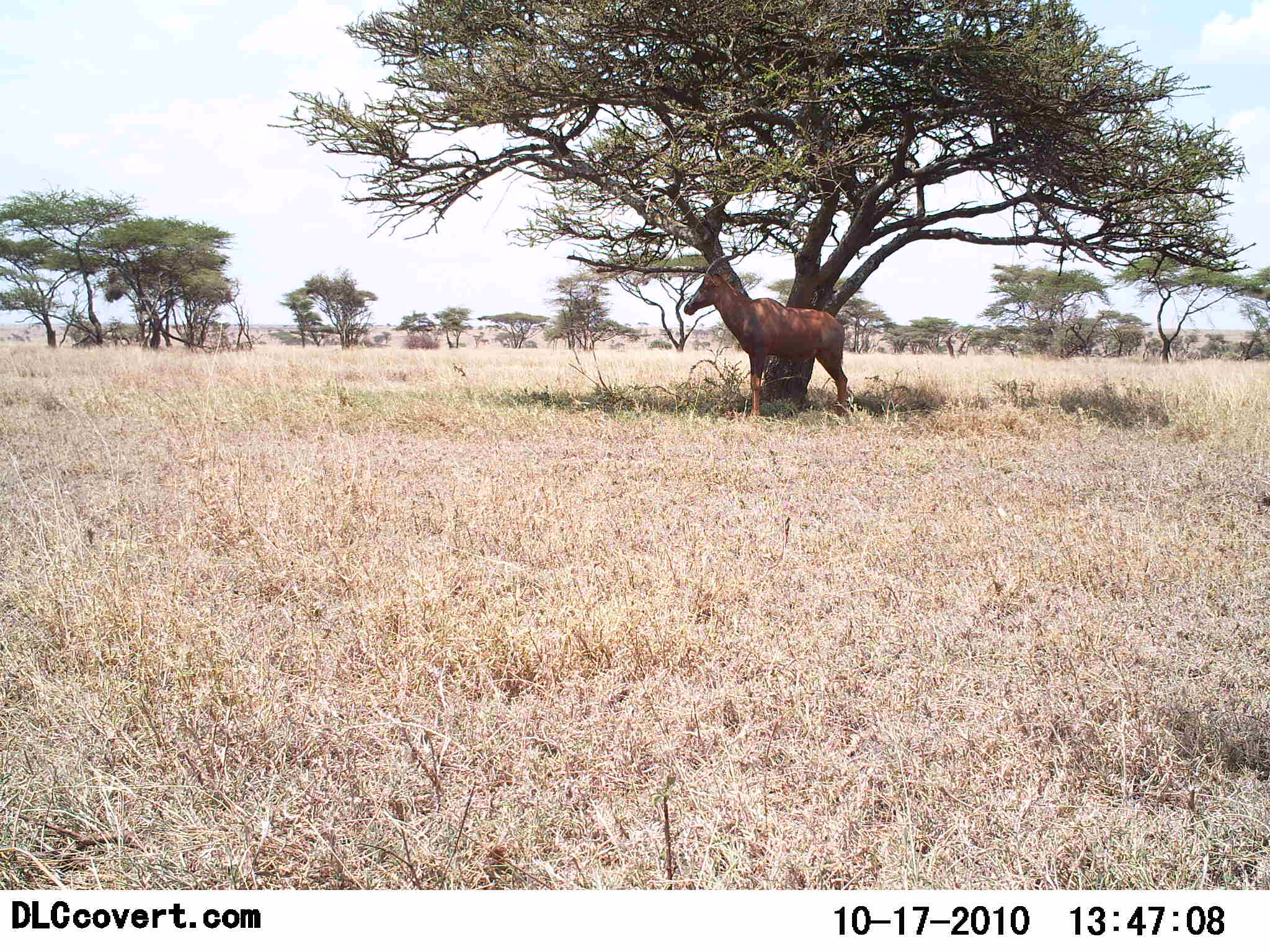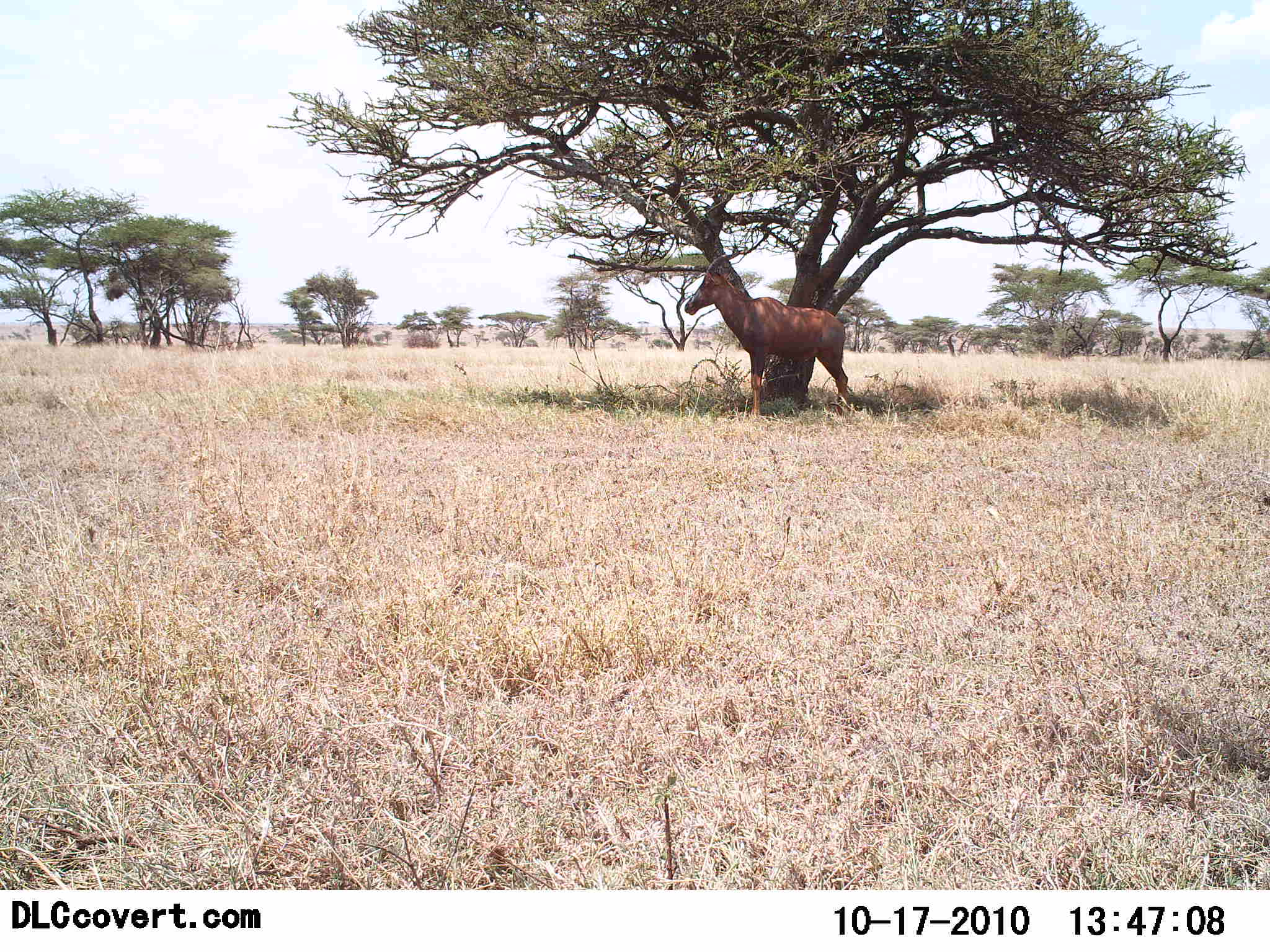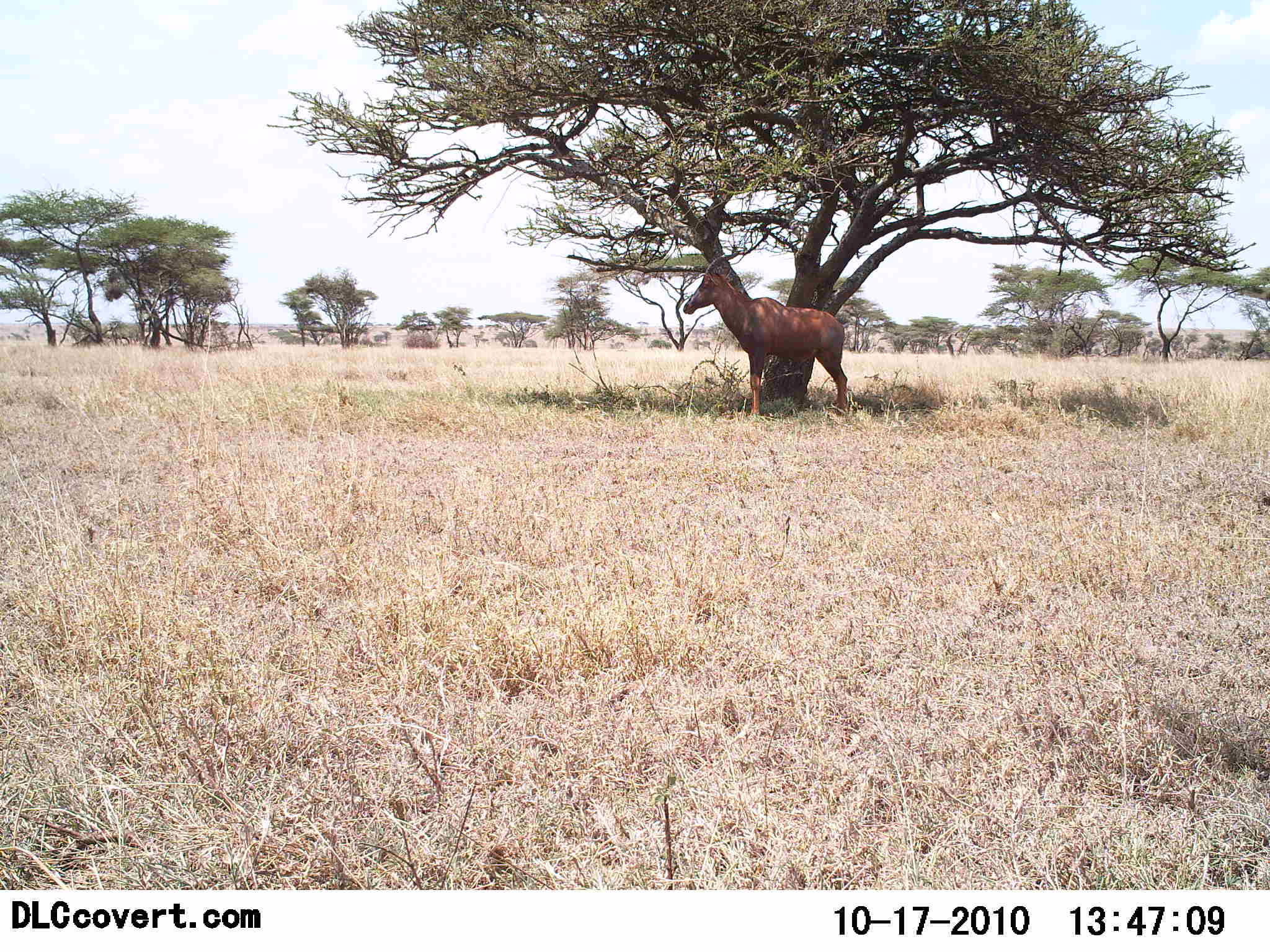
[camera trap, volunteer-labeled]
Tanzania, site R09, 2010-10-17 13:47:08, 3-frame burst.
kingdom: Animalia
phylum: Chordata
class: Mammalia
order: Artiodactyla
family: Bovidae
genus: Damaliscus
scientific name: Damaliscus lunatus jimela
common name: topi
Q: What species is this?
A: Topi (Damaliscus lunatus jimela).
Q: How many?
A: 1.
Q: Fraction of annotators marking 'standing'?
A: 100%.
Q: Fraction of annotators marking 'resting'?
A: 20%.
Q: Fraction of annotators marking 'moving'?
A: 0%.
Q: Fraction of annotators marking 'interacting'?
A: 0%.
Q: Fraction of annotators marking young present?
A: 0%.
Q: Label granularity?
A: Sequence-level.